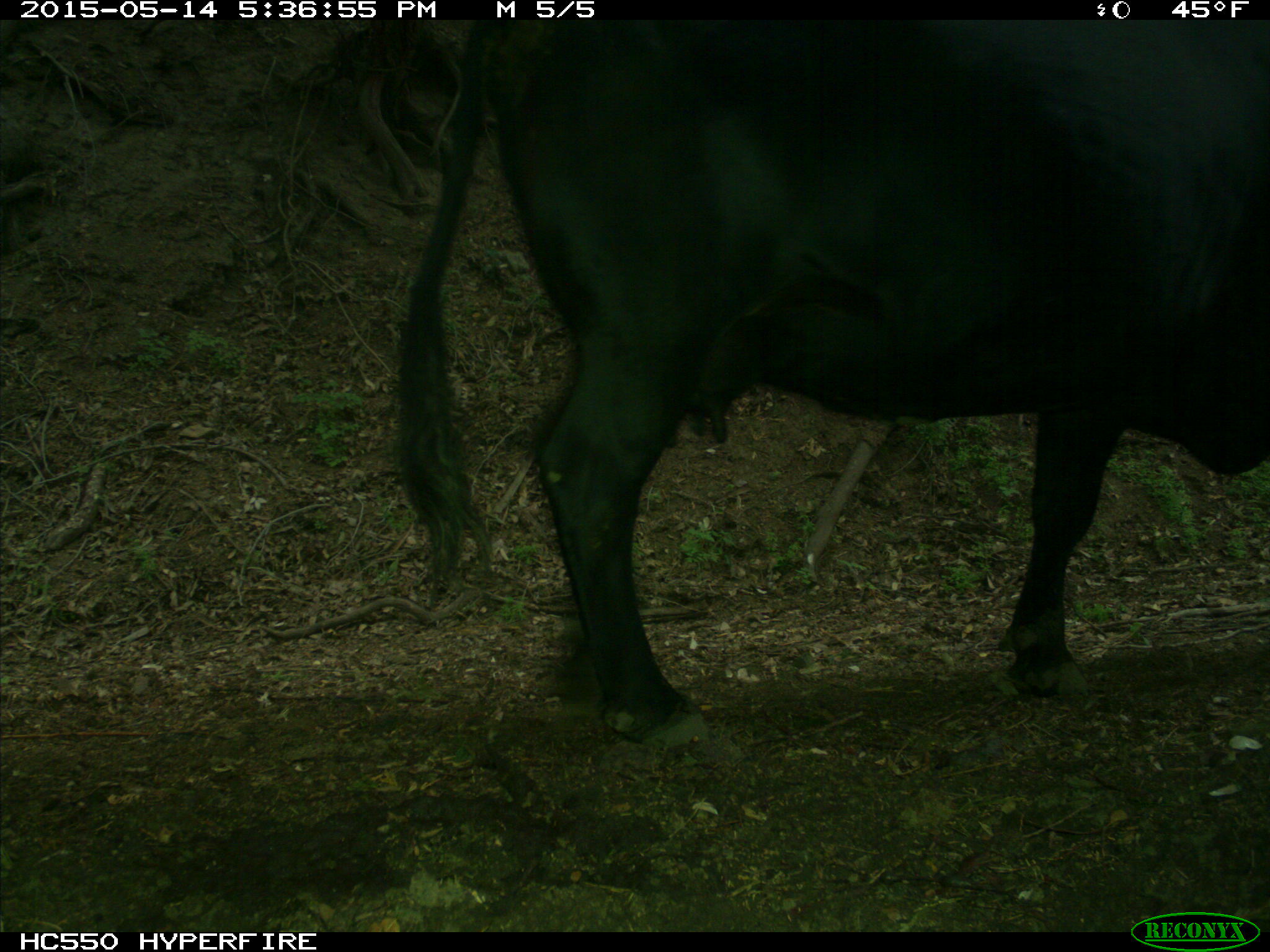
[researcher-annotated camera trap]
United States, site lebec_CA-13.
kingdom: Animalia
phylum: Chordata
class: Mammalia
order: Artiodactyla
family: Bovidae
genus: Bos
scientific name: Bos taurus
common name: domestic cow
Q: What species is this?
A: Bos taurus (domestic cow).